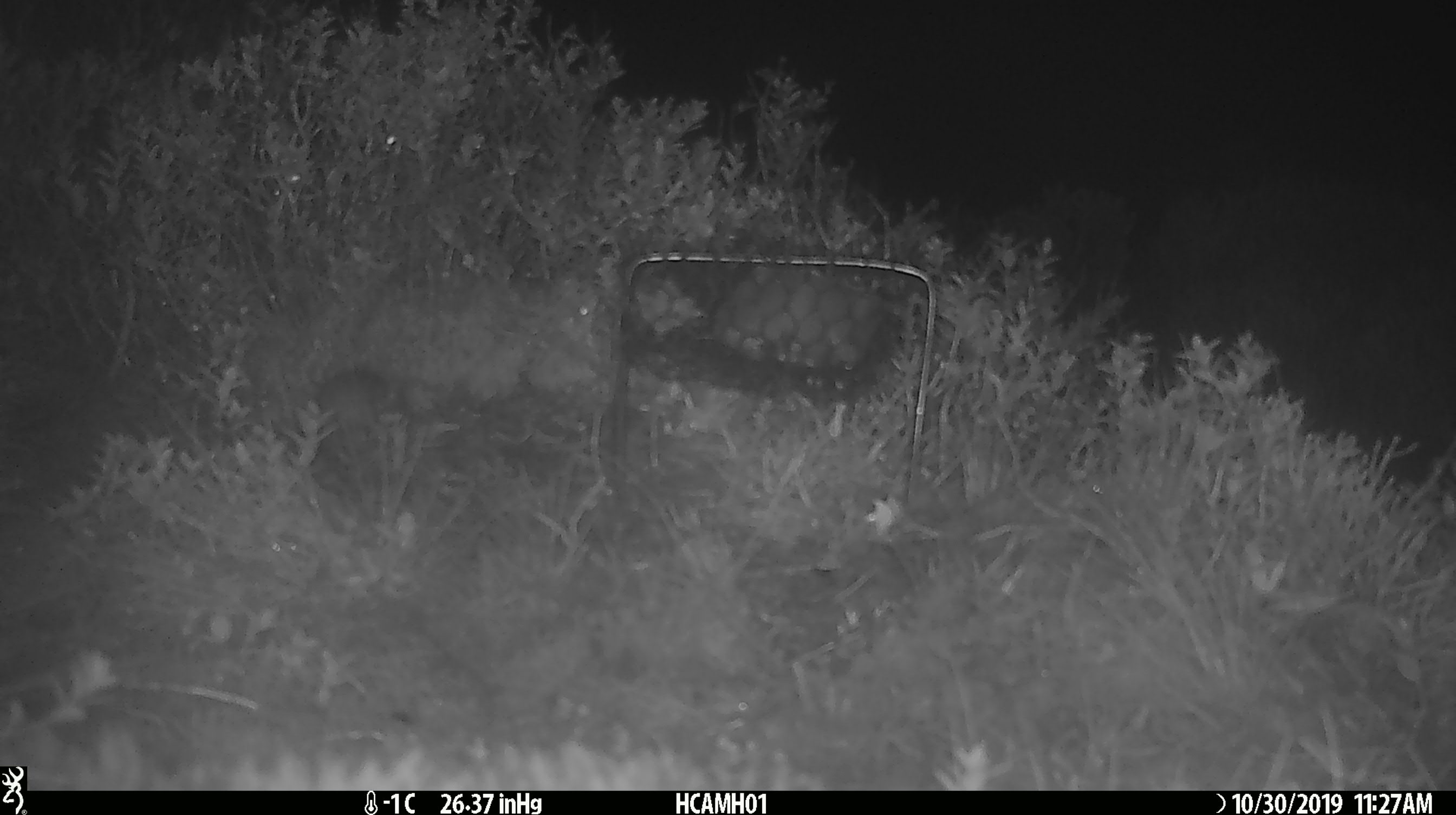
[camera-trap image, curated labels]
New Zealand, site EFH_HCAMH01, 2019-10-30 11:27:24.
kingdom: Animalia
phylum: Chordata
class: Mammalia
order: Rodentia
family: Muridae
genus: Mus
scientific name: Mus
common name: mouse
Mouse (Mus).